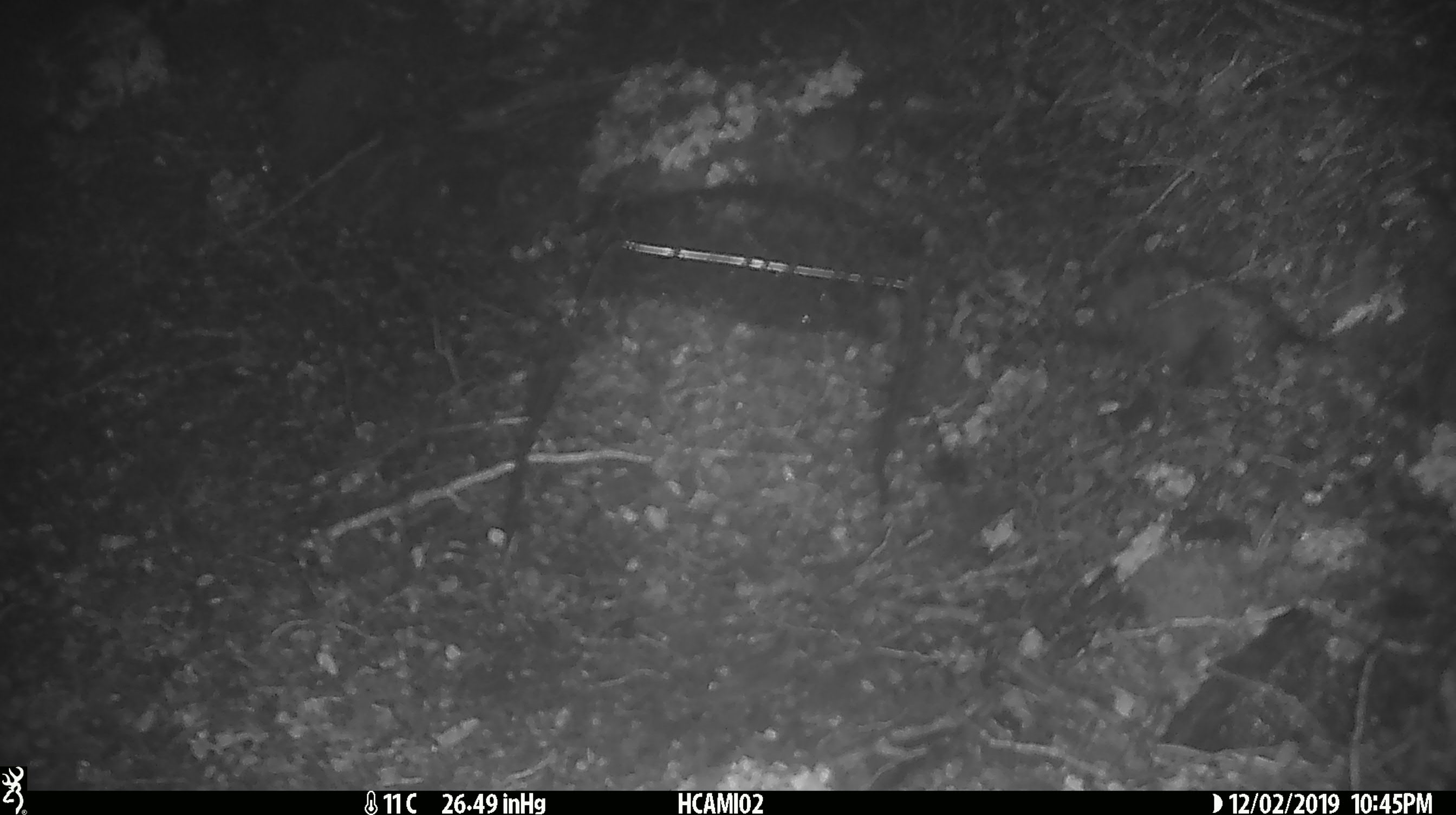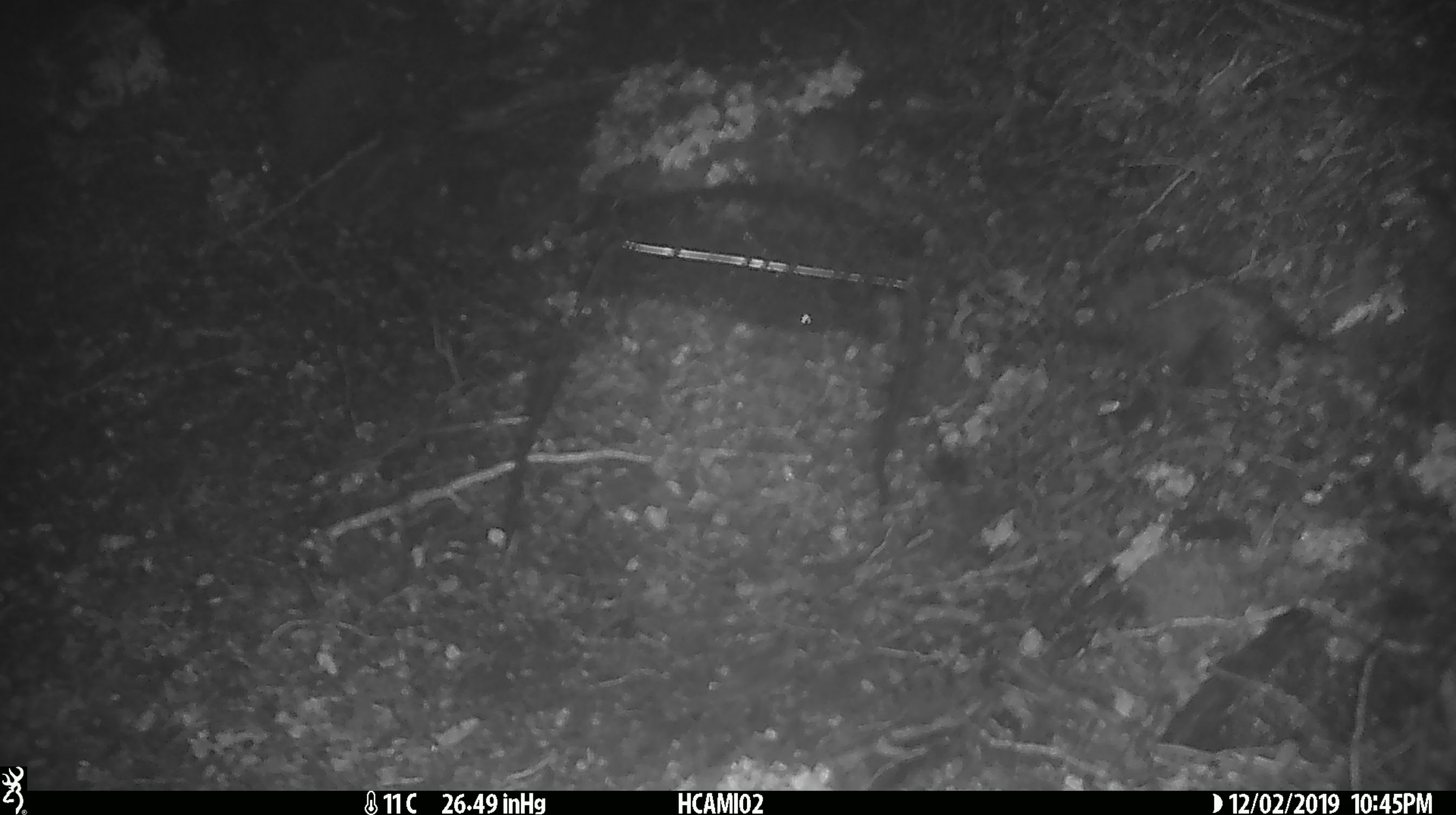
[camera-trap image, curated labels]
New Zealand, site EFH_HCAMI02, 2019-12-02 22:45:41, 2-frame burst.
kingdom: Animalia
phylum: Chordata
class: Mammalia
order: Rodentia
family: Muridae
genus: Mus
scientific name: Mus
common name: mouse